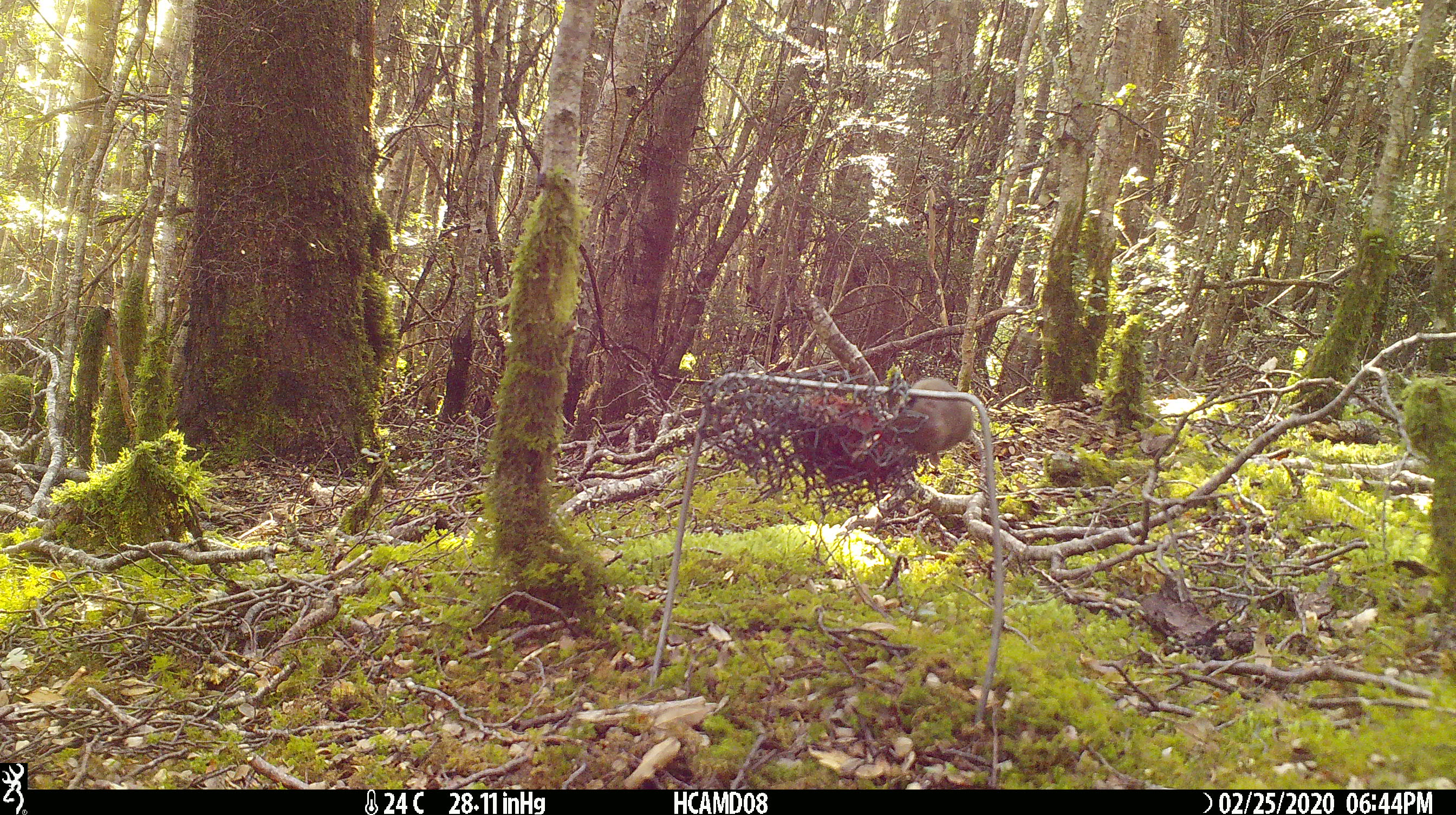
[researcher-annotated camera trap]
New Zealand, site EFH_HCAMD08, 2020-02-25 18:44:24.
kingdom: Animalia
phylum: Chordata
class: Mammalia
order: Rodentia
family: Muridae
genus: Mus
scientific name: Mus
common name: mouse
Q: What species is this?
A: Mouse (Mus).